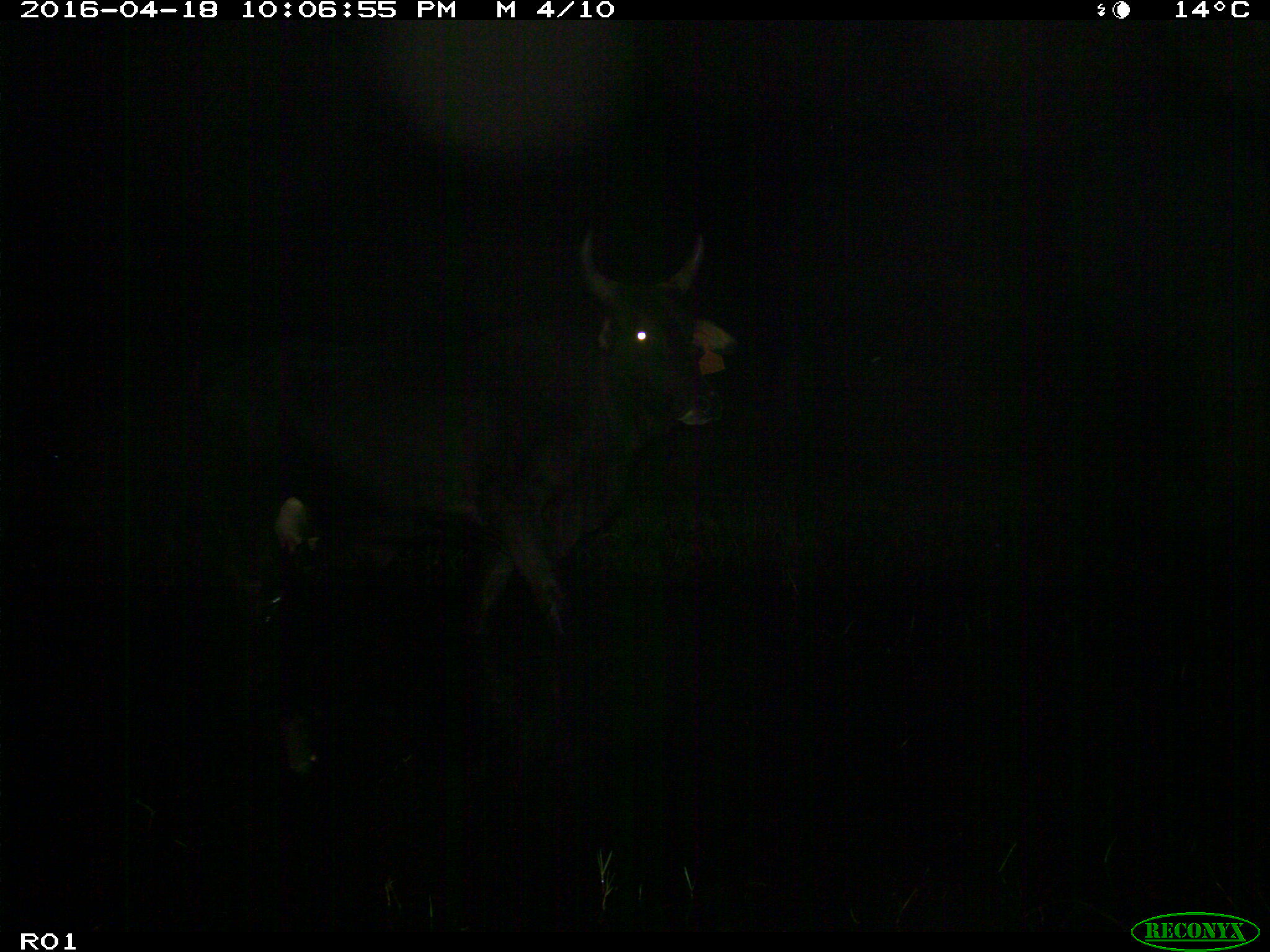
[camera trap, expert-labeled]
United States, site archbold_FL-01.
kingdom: Animalia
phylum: Chordata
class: Mammalia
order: Artiodactyla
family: Bovidae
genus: Bos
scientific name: Bos taurus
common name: domestic cow